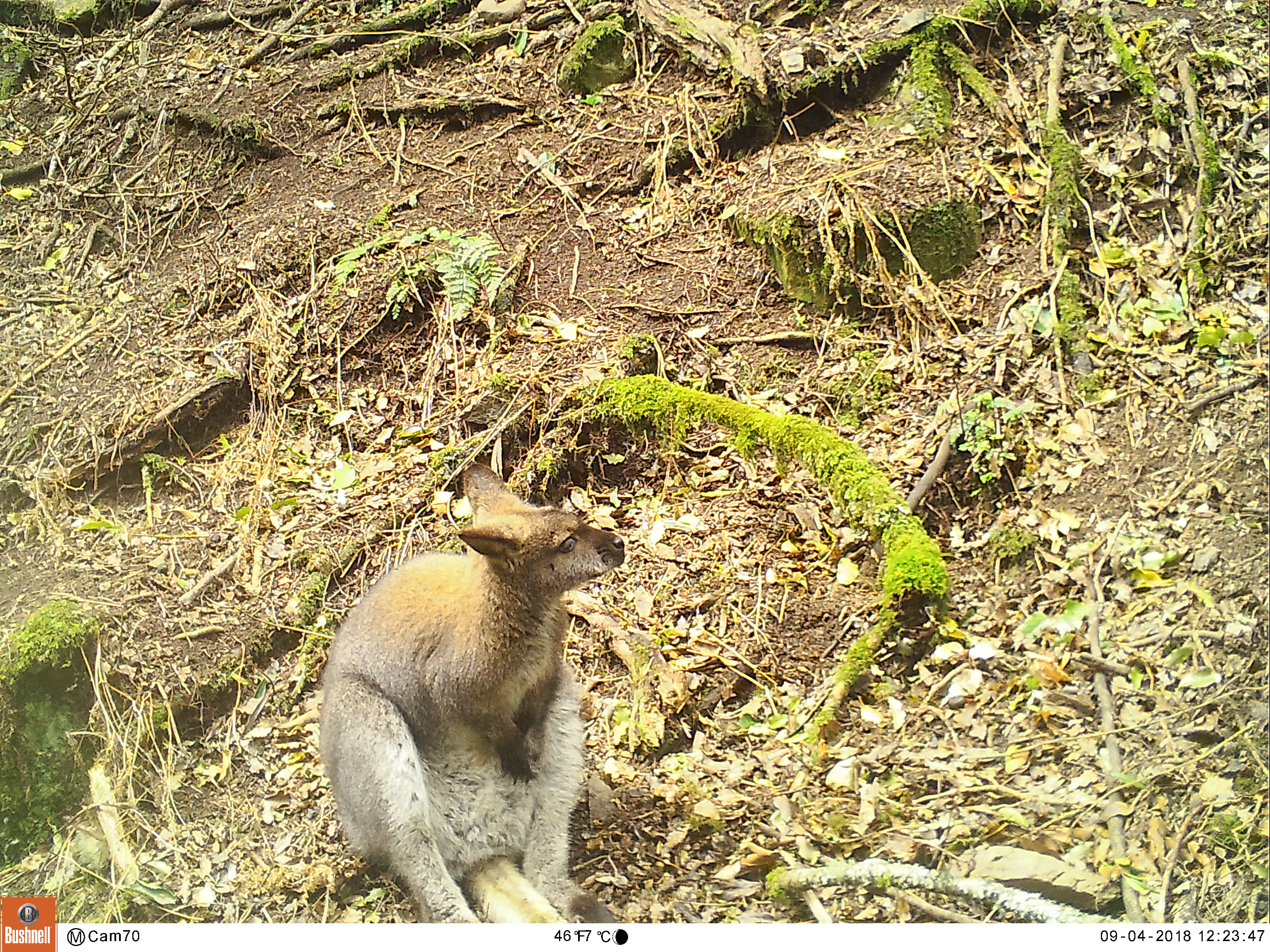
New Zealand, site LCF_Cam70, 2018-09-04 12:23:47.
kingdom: Animalia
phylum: Chordata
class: Mammalia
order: Diprotodontia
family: Macropodidae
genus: Notamacropus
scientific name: Notamacropus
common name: wallaby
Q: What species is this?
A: Wallaby (Notamacropus).